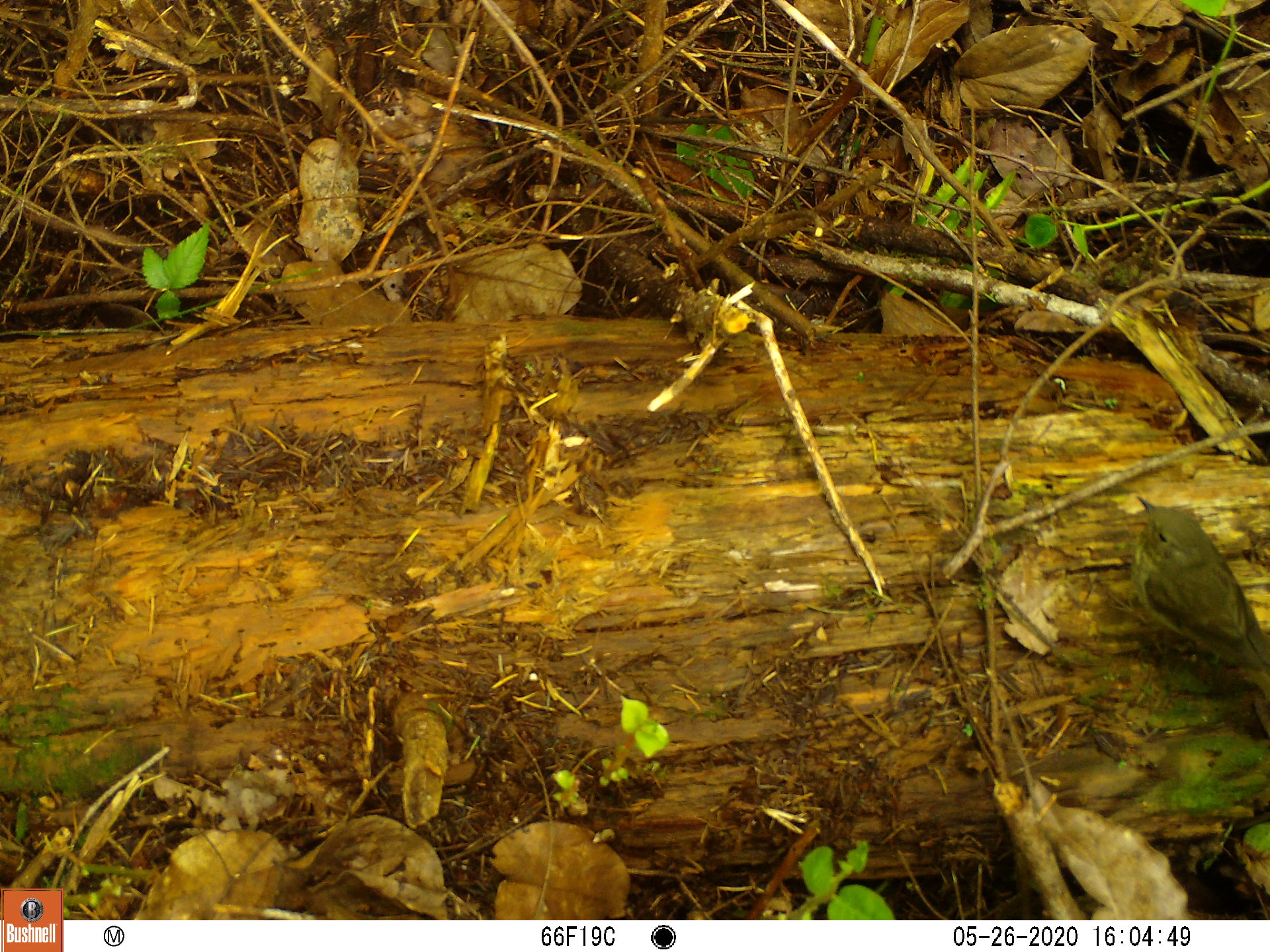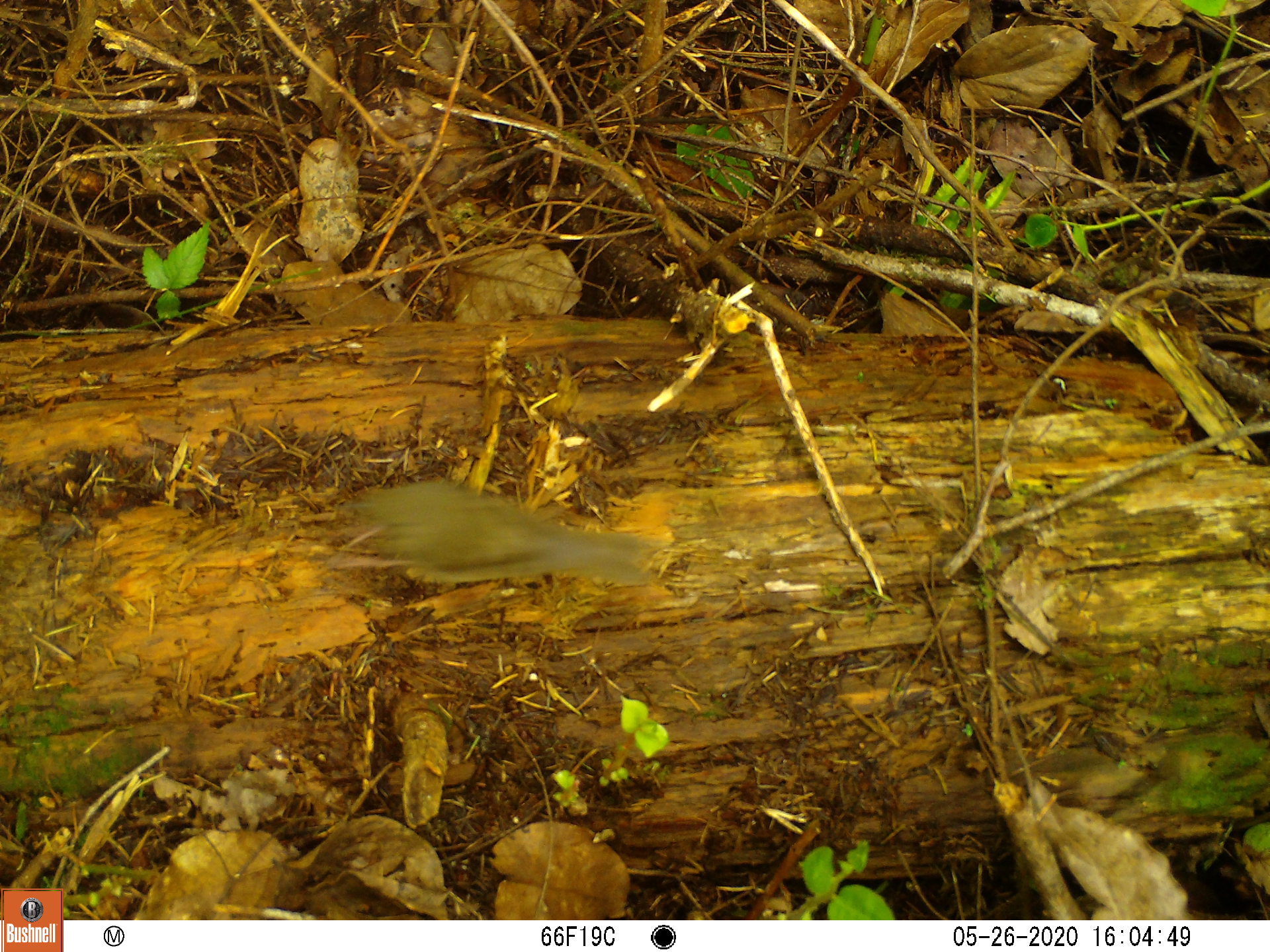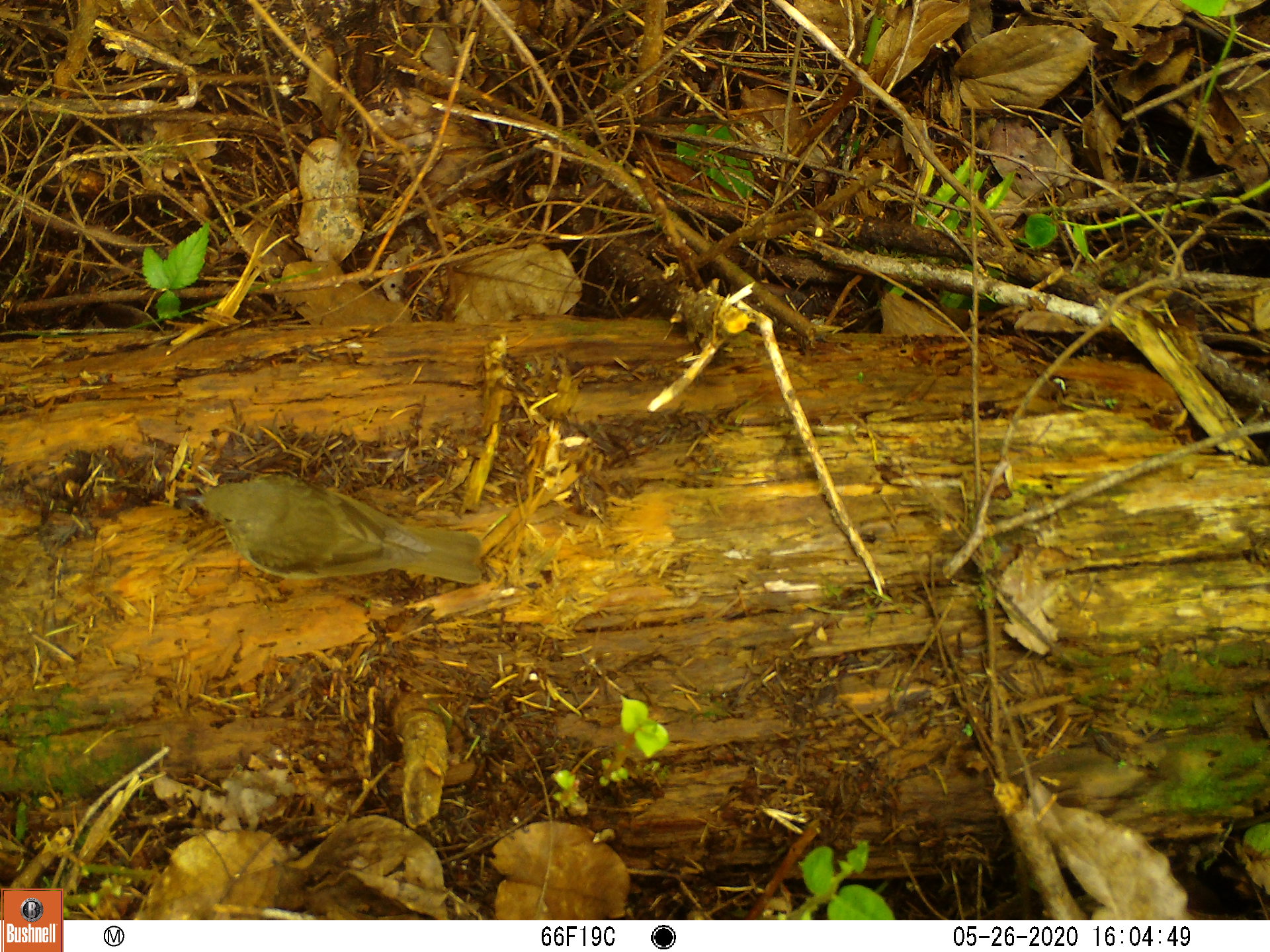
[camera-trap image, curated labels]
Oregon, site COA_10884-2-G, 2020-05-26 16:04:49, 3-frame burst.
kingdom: Animalia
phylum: Chordata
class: Aves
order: Passeriformes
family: Turdidae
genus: Catharus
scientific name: Catharus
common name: brown thrushes and nightingale-thrushes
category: catharus species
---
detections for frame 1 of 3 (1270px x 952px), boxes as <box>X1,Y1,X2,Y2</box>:
catharus species: <box>1128,485,1259,705</box>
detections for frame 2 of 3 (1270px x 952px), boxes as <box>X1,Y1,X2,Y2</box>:
catharus species: <box>361,477,652,596</box>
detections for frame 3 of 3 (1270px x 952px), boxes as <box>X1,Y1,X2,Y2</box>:
catharus species: <box>172,468,485,590</box>